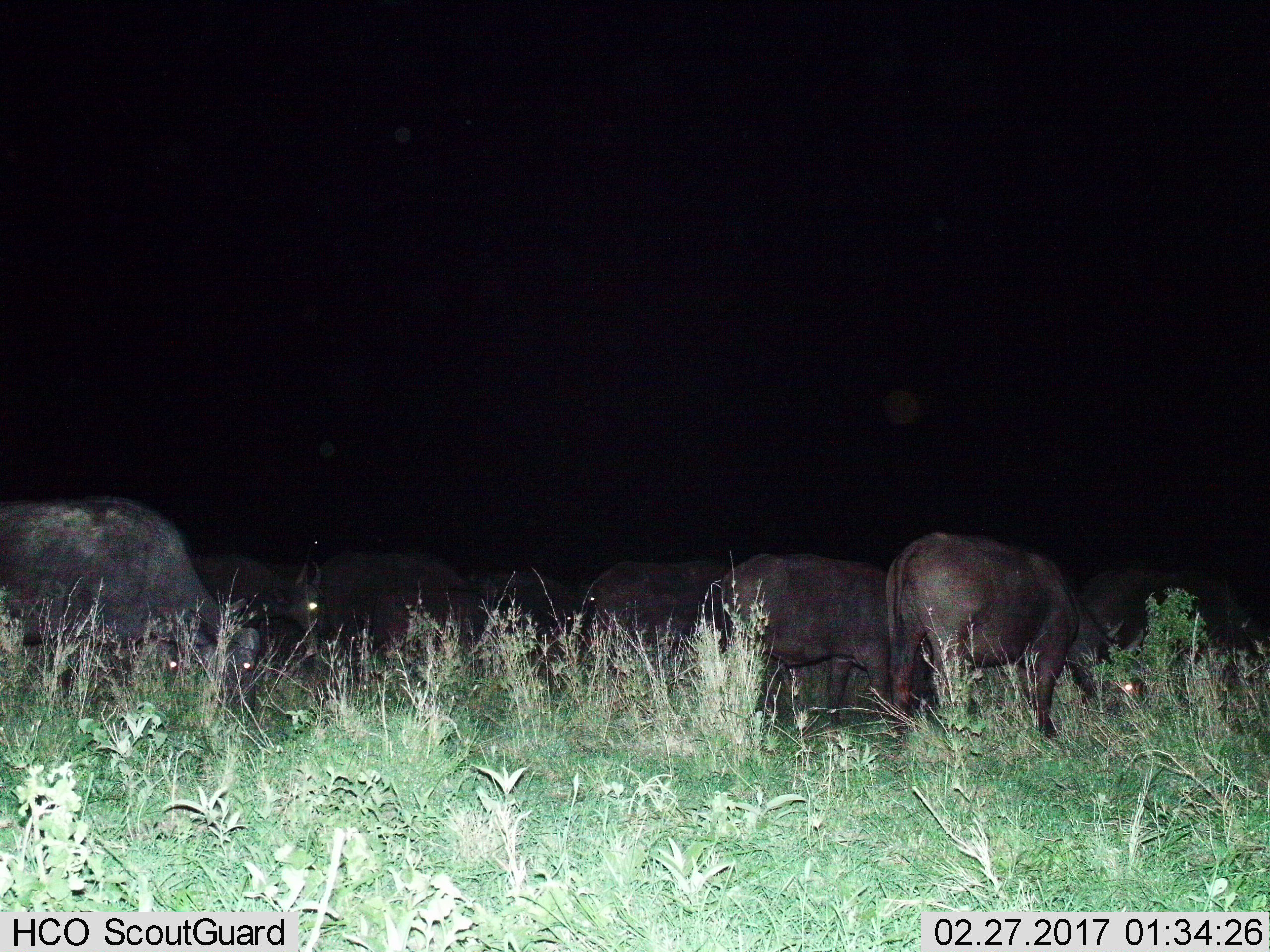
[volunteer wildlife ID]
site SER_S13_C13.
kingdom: Animalia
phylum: Chordata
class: Mammalia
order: Artiodactyla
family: Bovidae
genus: Syncerus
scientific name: Syncerus caffer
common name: african buffalo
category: buffalo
Buffalo (african buffalo) (Syncerus caffer), count 8. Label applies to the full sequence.